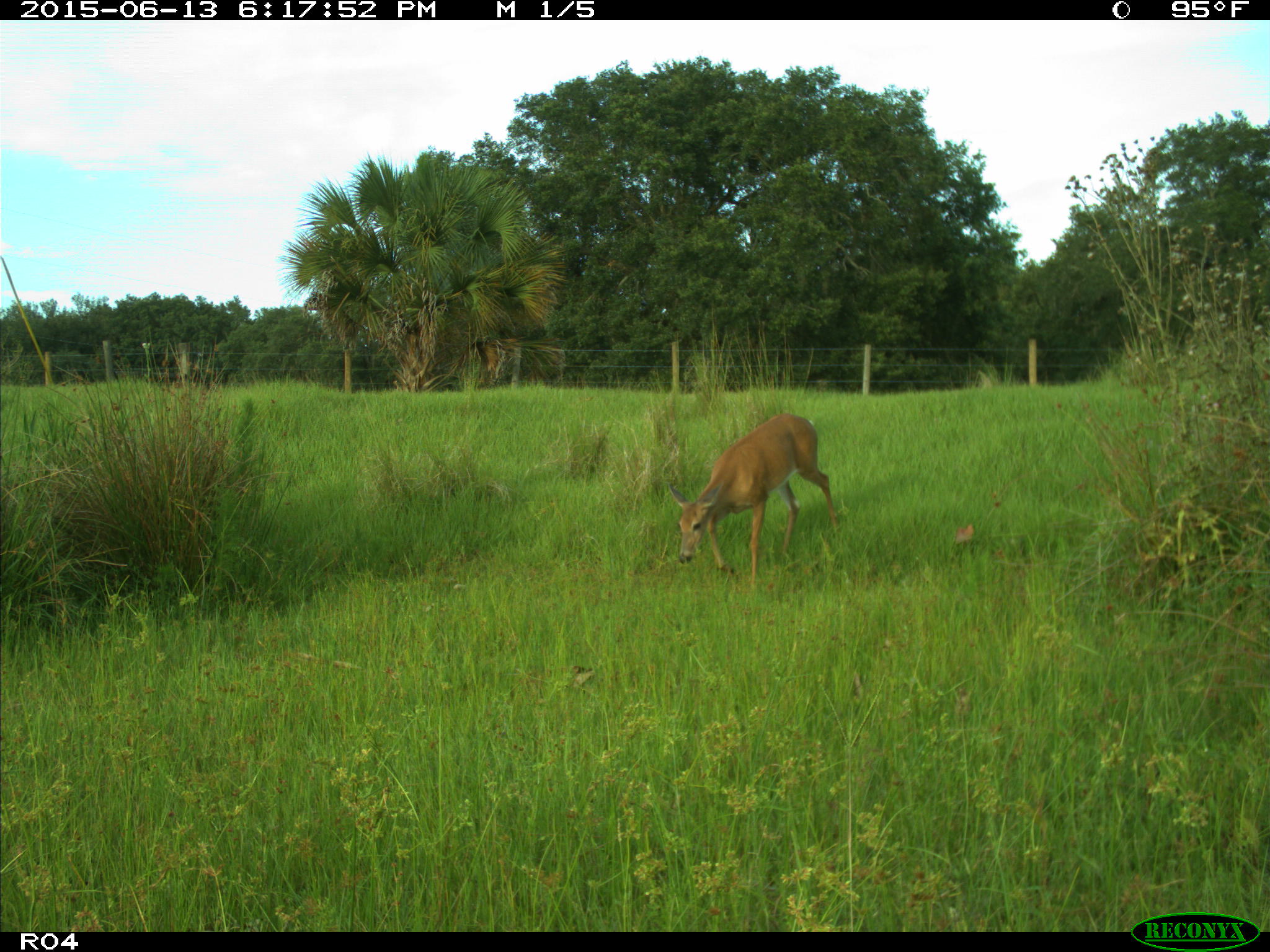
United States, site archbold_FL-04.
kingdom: Animalia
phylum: Chordata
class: Mammalia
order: Artiodactyla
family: Cervidae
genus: Odocoileus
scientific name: Odocoileus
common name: deer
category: unidentified deer